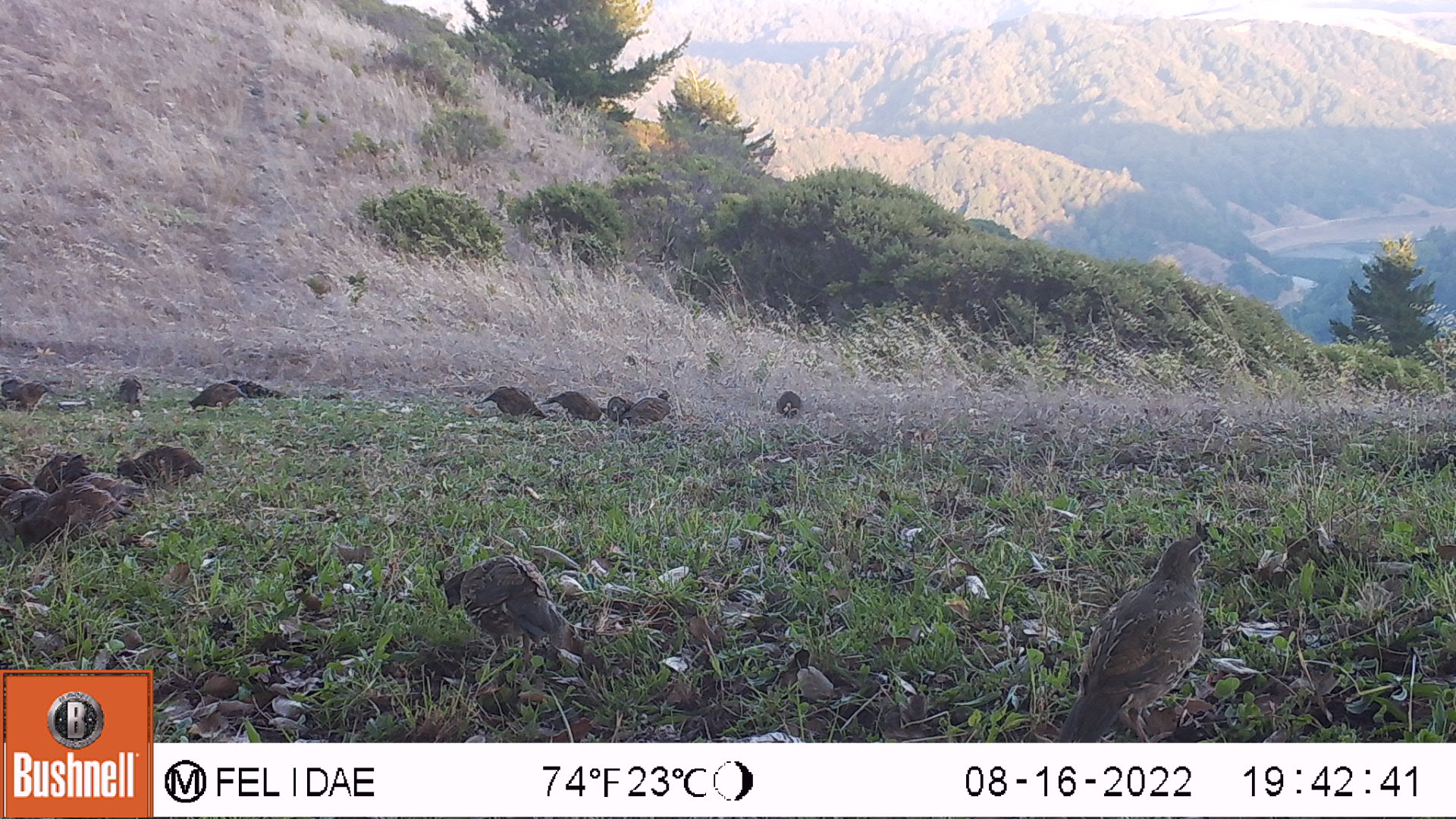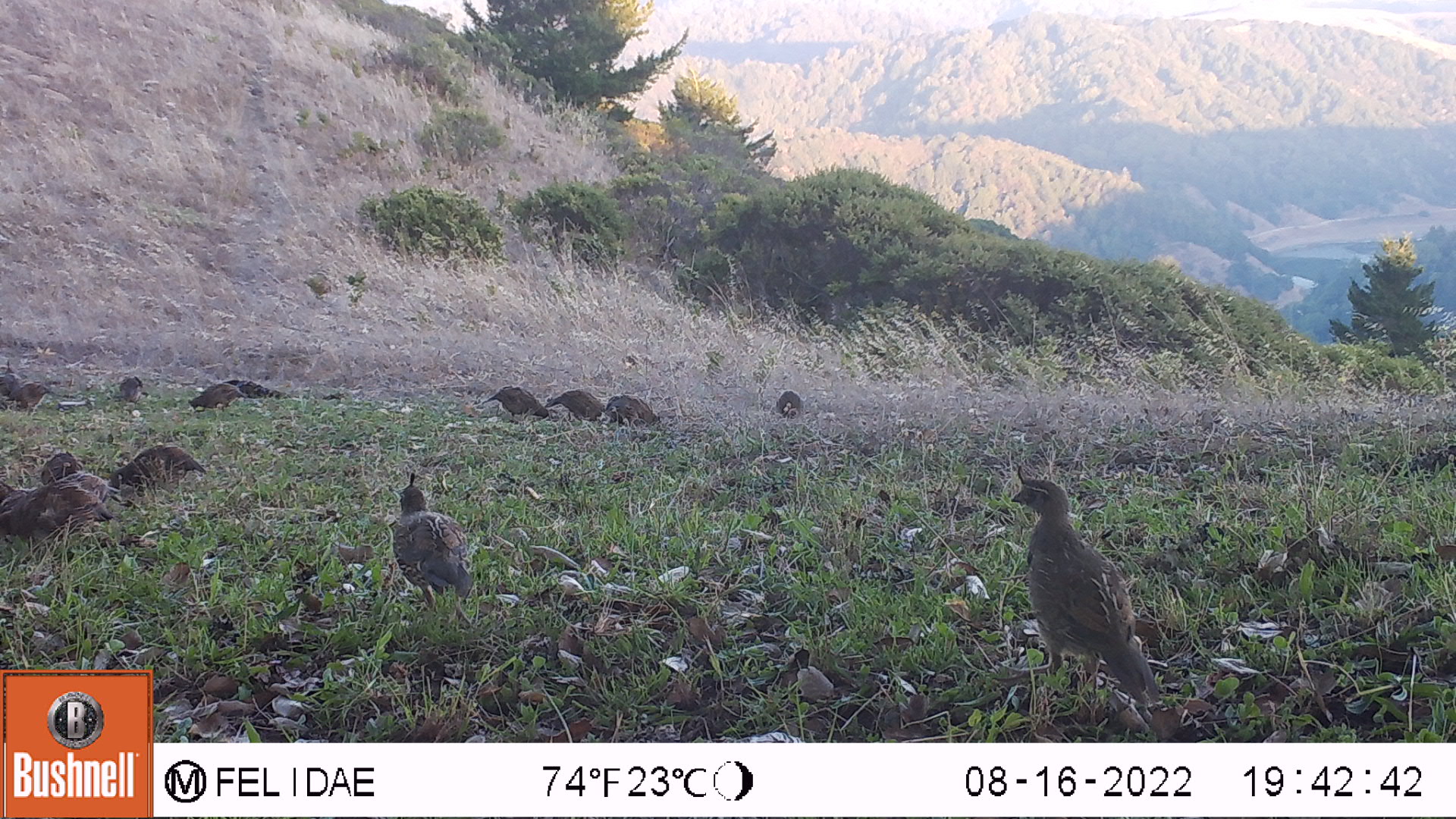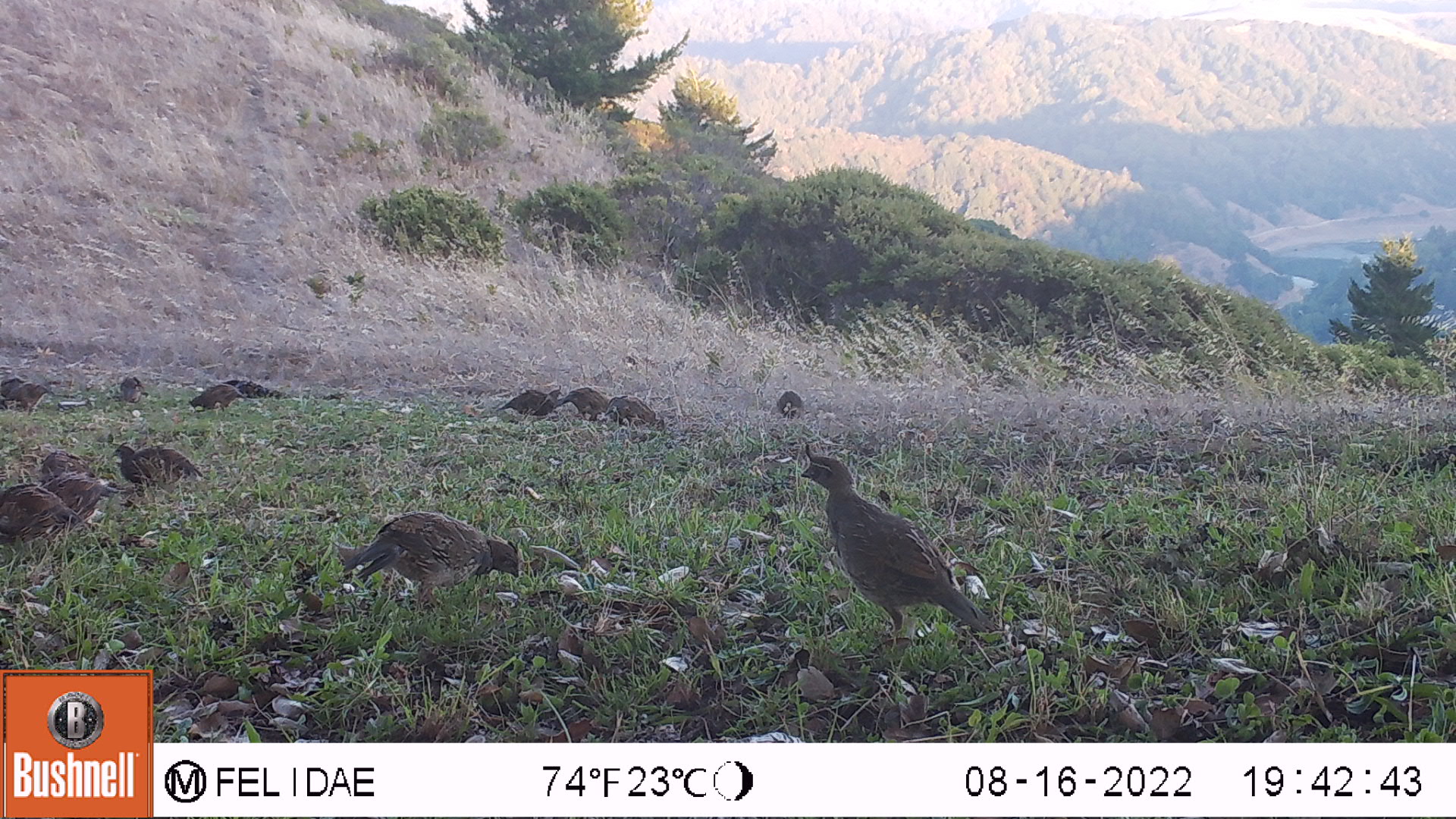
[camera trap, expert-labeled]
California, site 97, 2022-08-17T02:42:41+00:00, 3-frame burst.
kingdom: Animalia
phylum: Chordata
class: Aves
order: Galliformes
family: Odontophoridae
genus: Callipepla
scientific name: Callipepla californica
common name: california quail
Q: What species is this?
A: California quail (Callipepla californica).